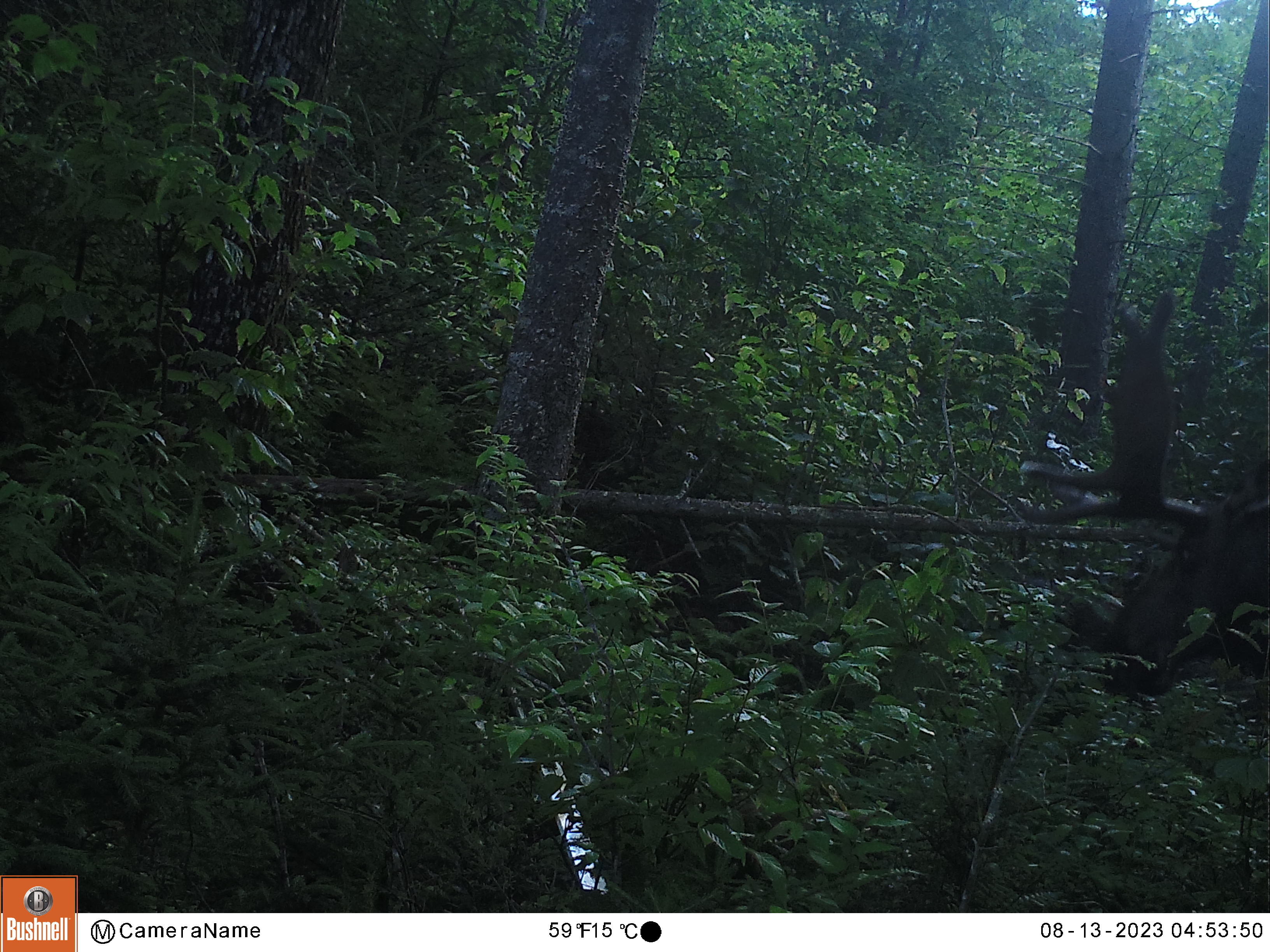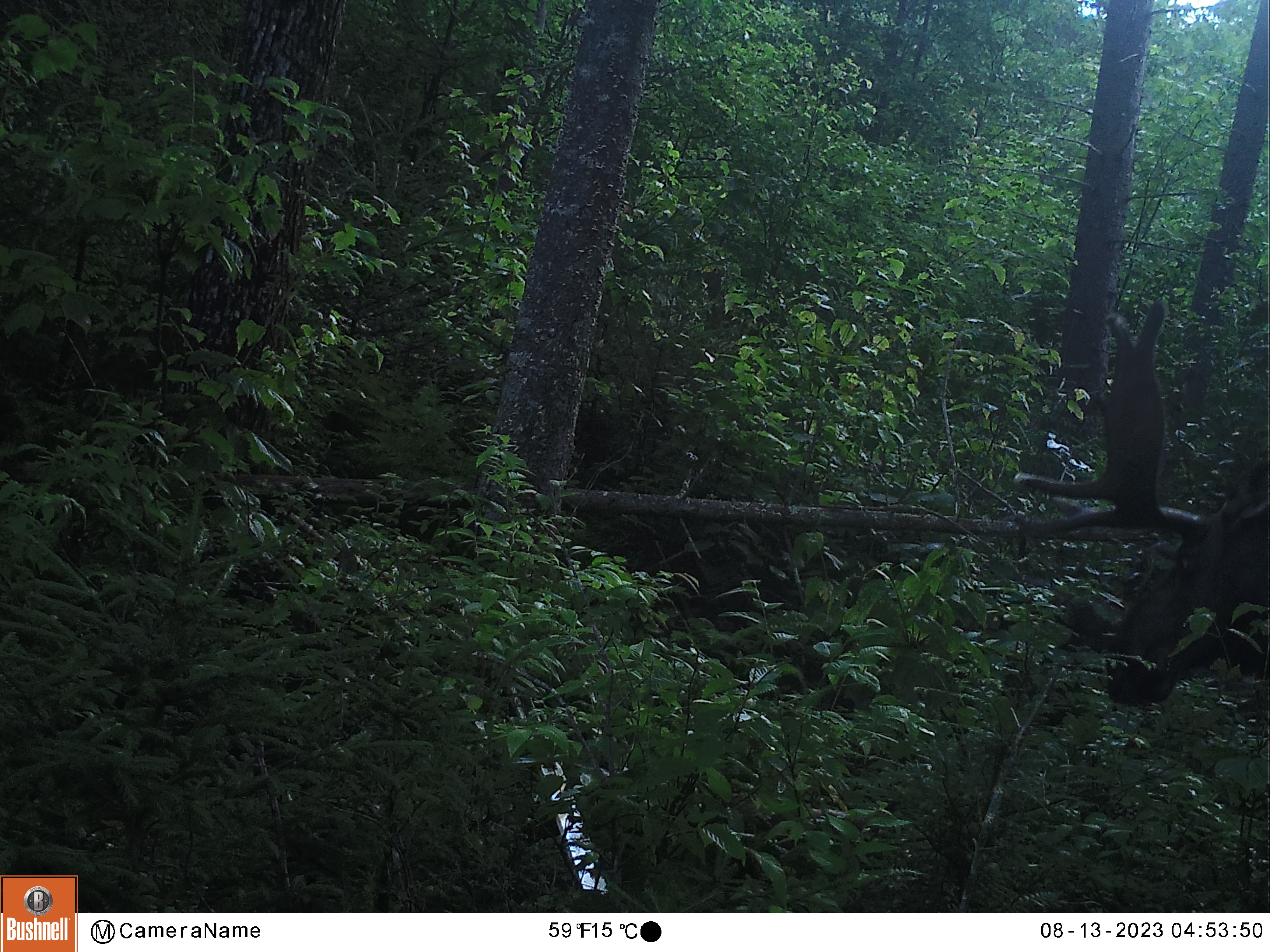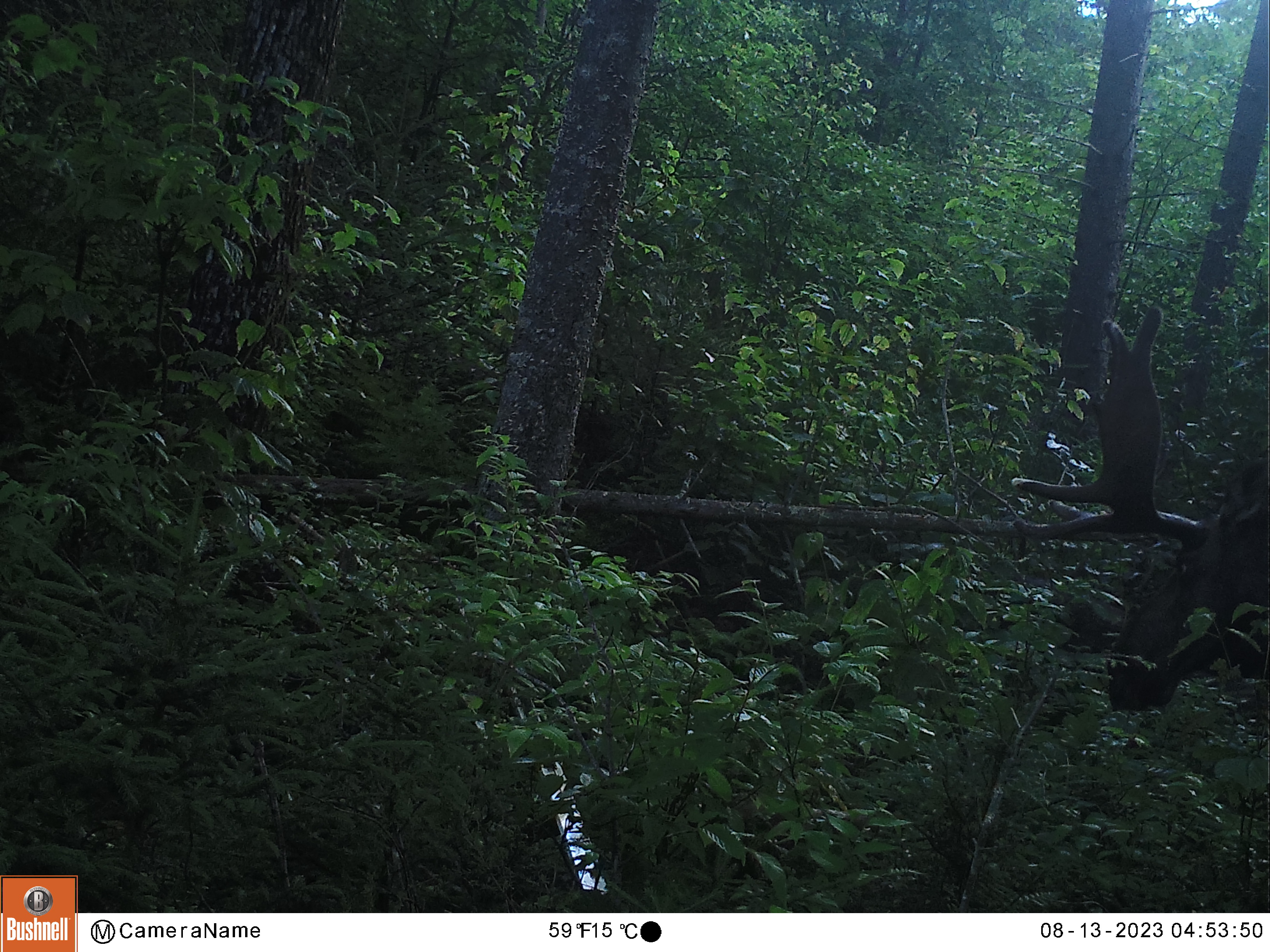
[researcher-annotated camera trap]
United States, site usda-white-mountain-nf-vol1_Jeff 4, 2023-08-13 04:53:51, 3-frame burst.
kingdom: Animalia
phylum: Chordata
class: Mammalia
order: Artiodactyla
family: Cervidae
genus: Alces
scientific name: Alces alces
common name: moose